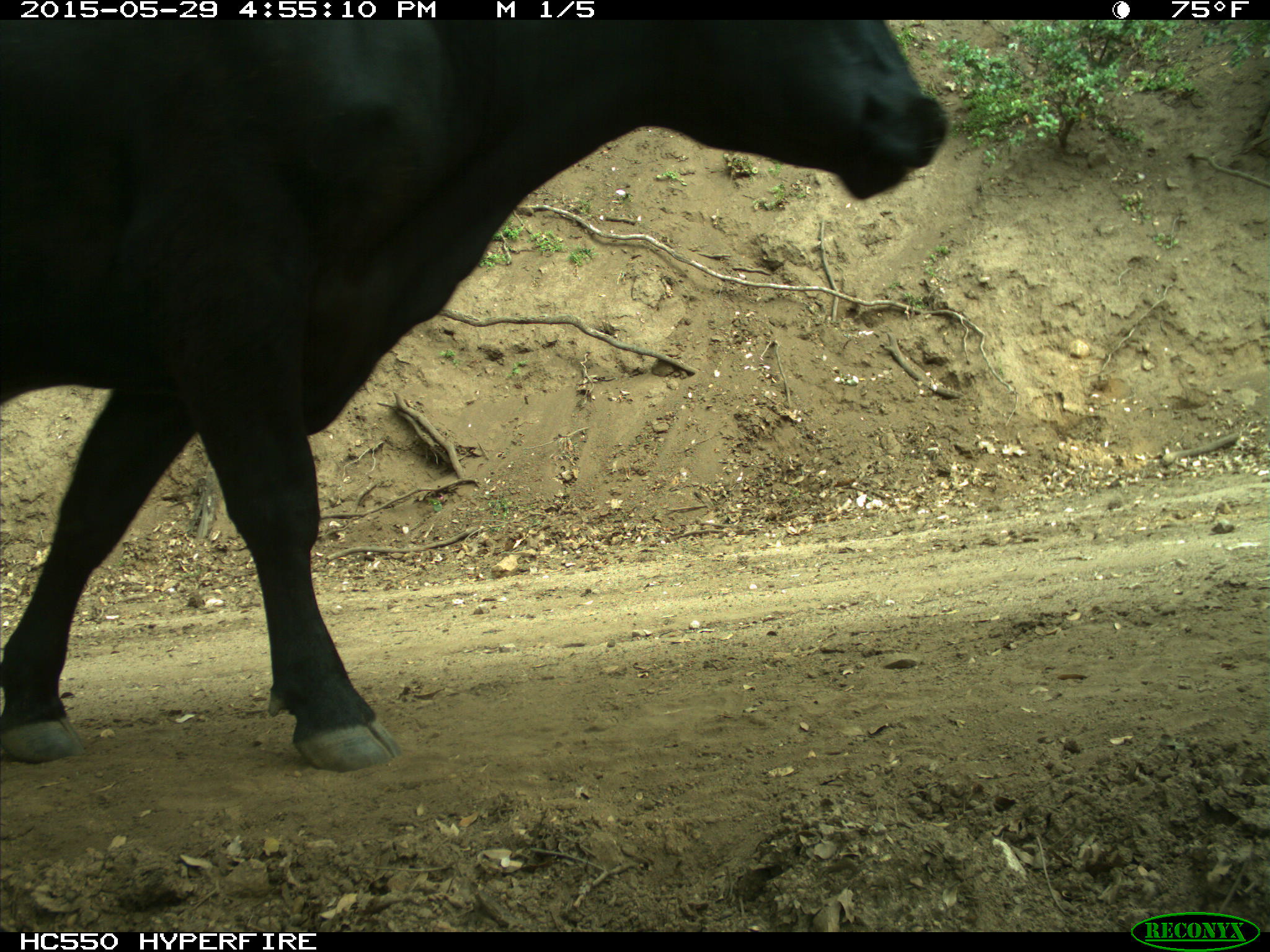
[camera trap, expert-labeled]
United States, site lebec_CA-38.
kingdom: Animalia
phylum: Chordata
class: Mammalia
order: Artiodactyla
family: Bovidae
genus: Bos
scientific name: Bos taurus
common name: domestic cow